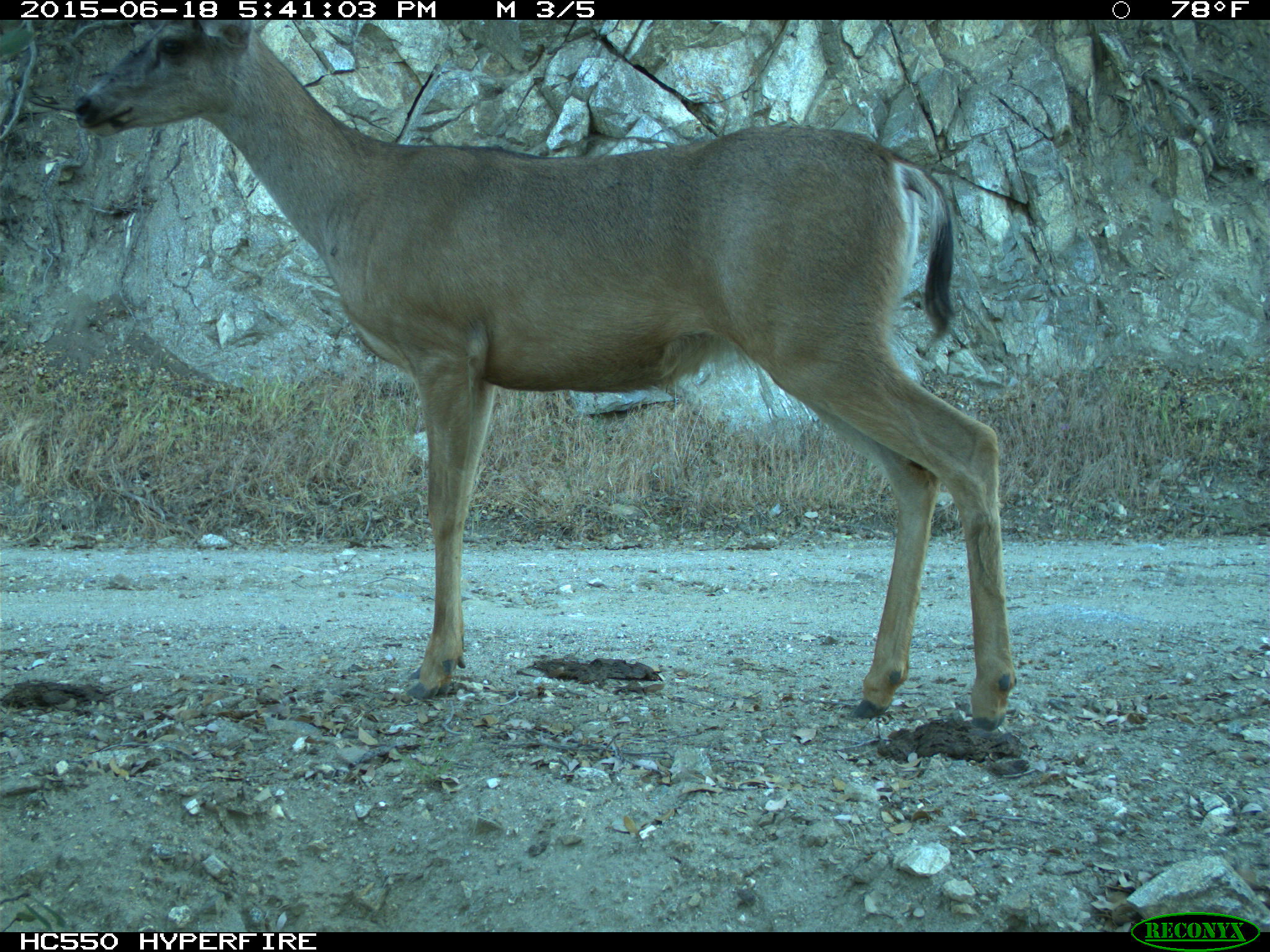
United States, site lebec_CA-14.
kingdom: Animalia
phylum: Chordata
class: Mammalia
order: Artiodactyla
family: Cervidae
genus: Odocoileus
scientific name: Odocoileus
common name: deer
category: unidentified deer